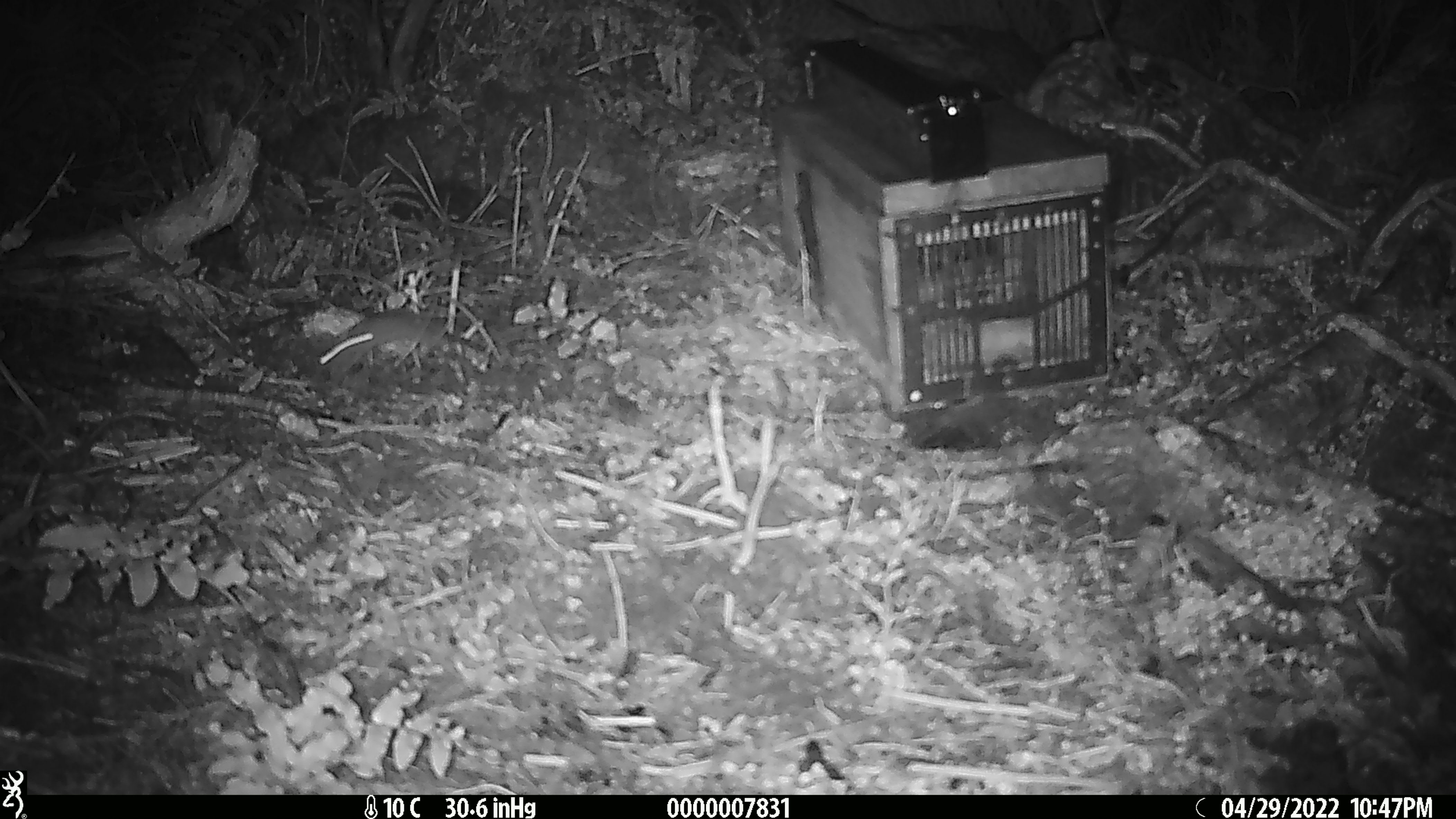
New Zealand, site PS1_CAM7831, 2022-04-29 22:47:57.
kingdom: Animalia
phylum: Chordata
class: Mammalia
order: Rodentia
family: Muridae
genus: Mus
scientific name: Mus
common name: mouse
Mouse (Mus).